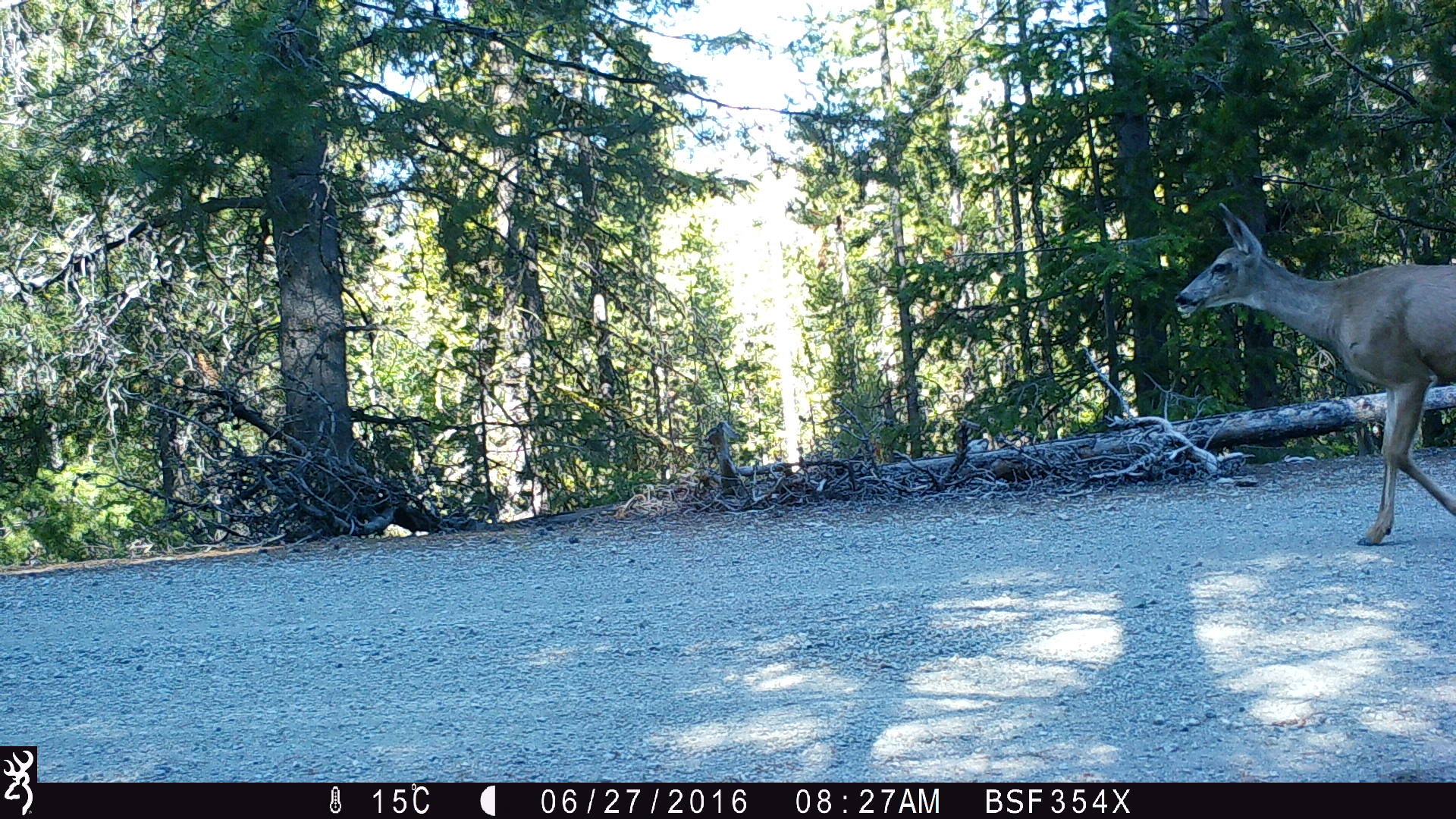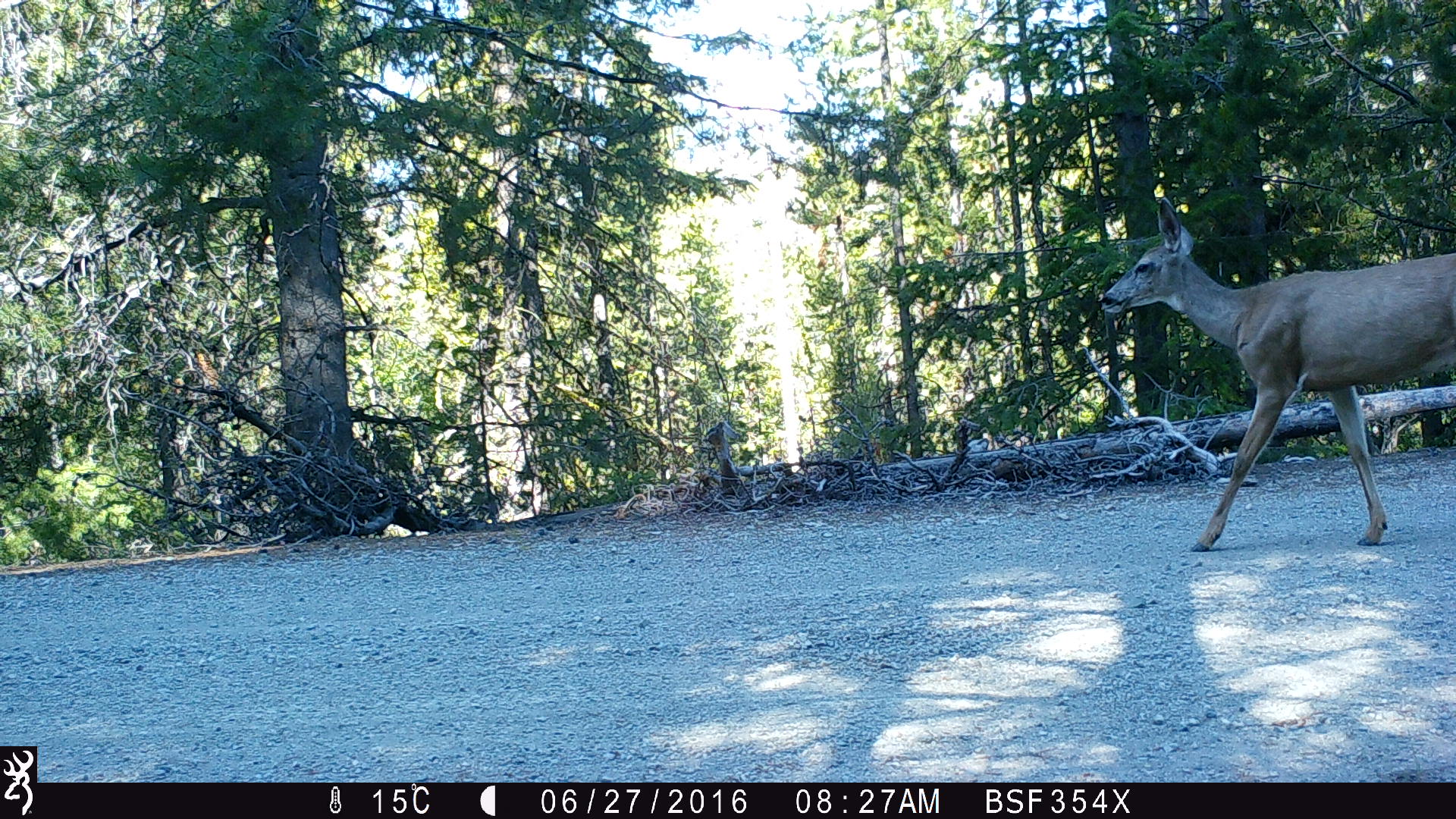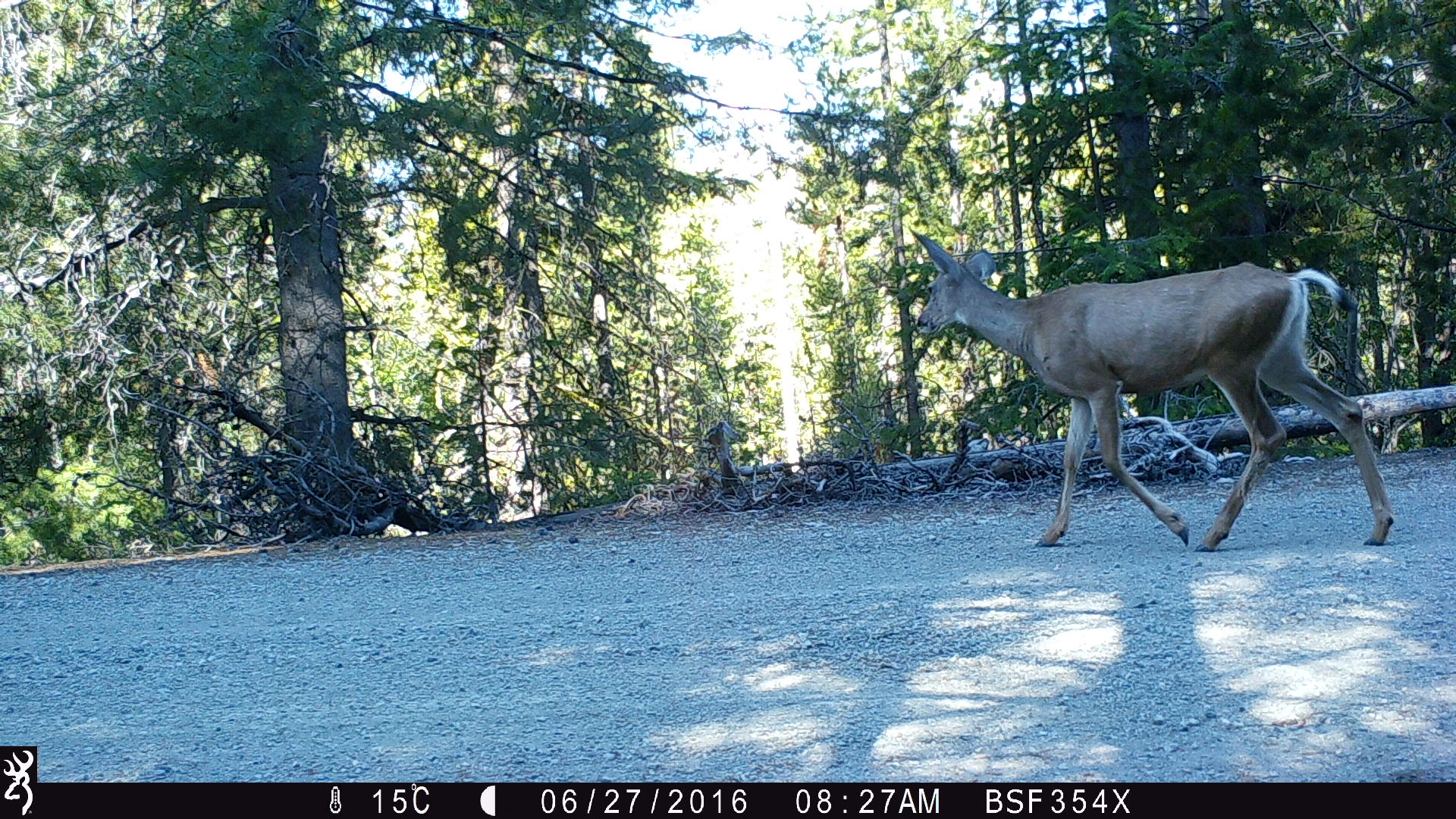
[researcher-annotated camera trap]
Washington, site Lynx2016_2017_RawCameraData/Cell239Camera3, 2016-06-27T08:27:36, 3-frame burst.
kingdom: Animalia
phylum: Chordata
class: Mammalia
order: Artiodactyla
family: Cervidae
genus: Odocoileus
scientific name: Odocoileus hemionus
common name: mule deer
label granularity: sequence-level